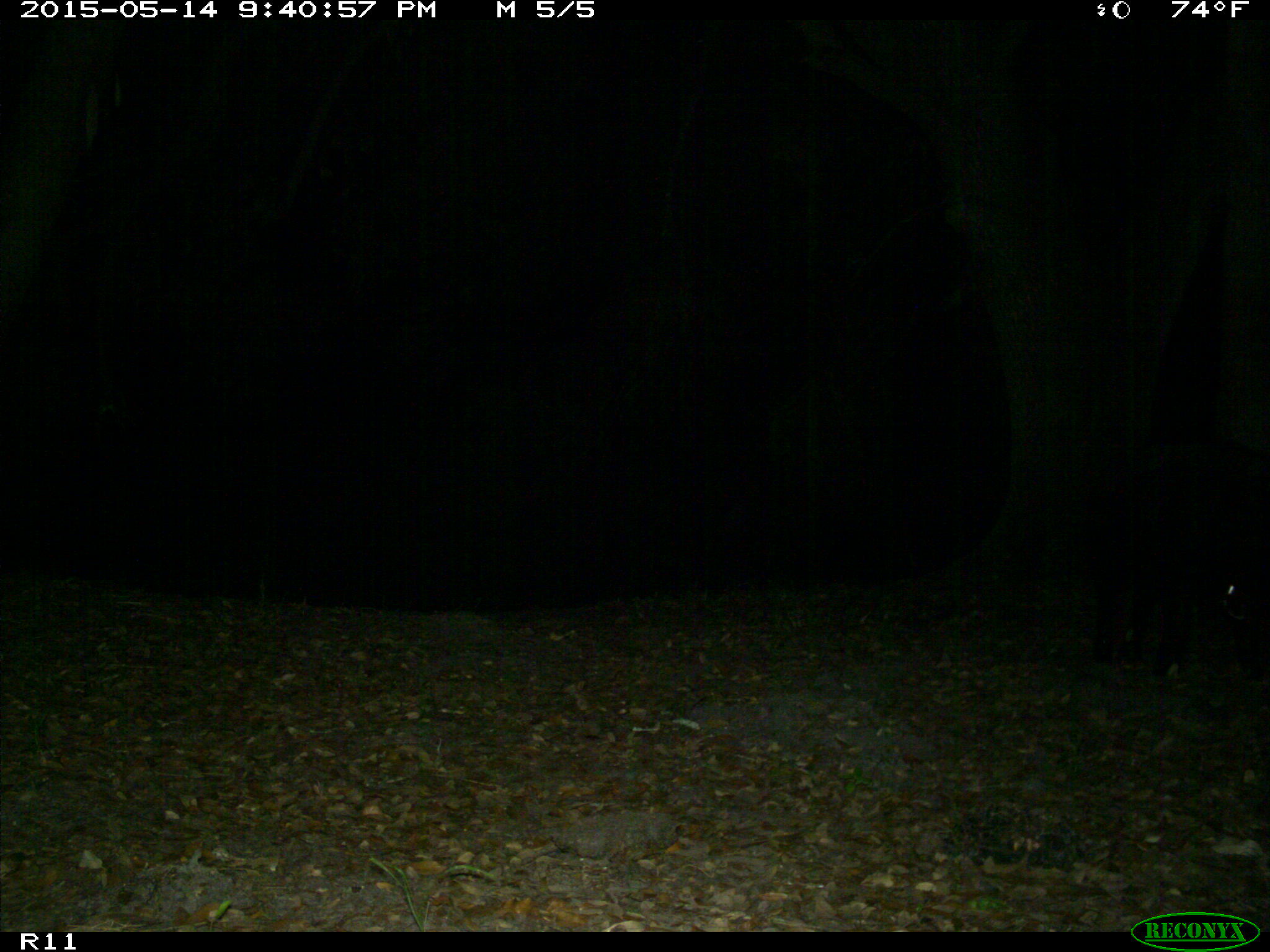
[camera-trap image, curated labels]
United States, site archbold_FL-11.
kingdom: Animalia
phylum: Chordata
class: Mammalia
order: Artiodactyla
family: Suidae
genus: Sus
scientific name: Sus scrofa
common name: wild boar